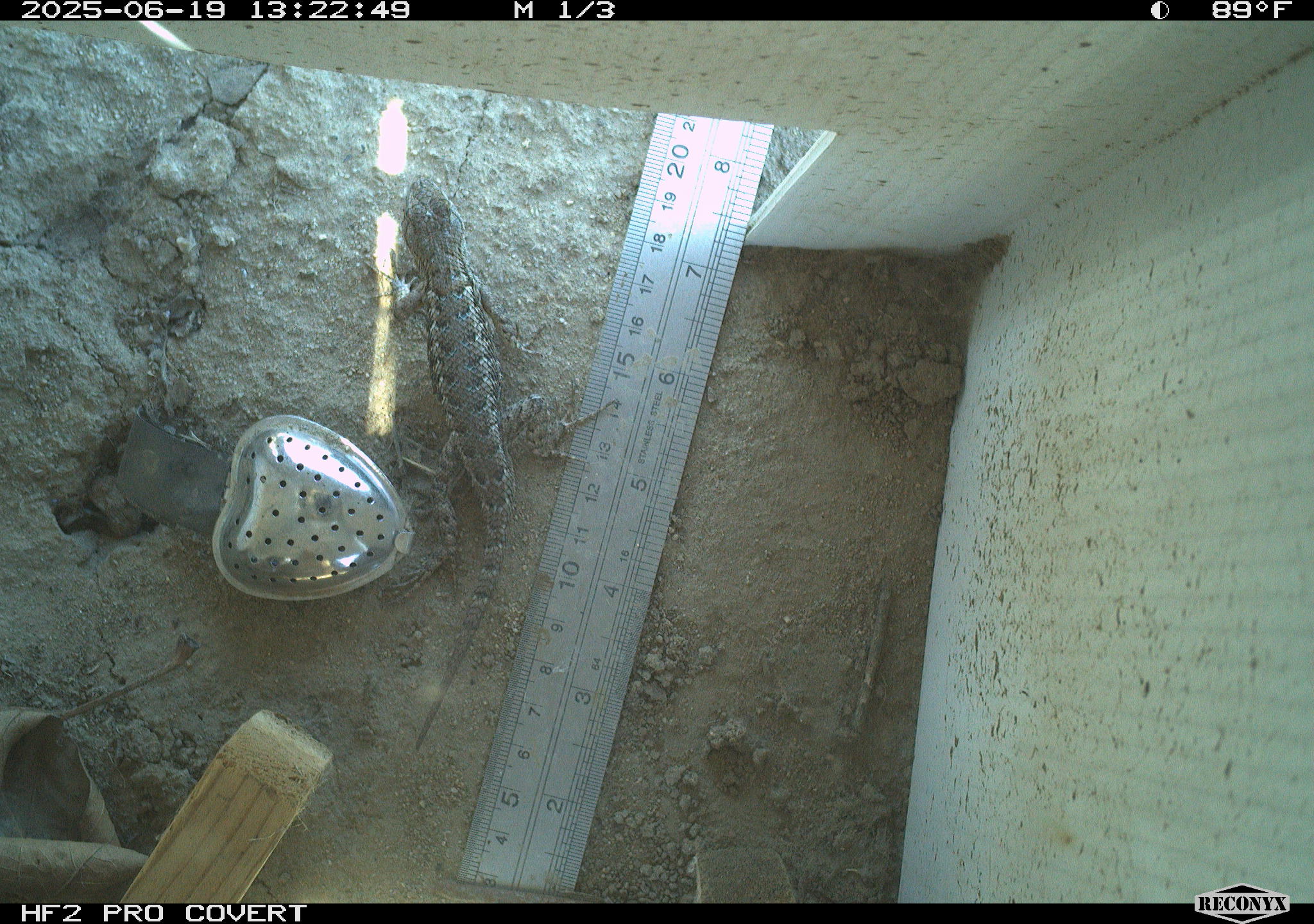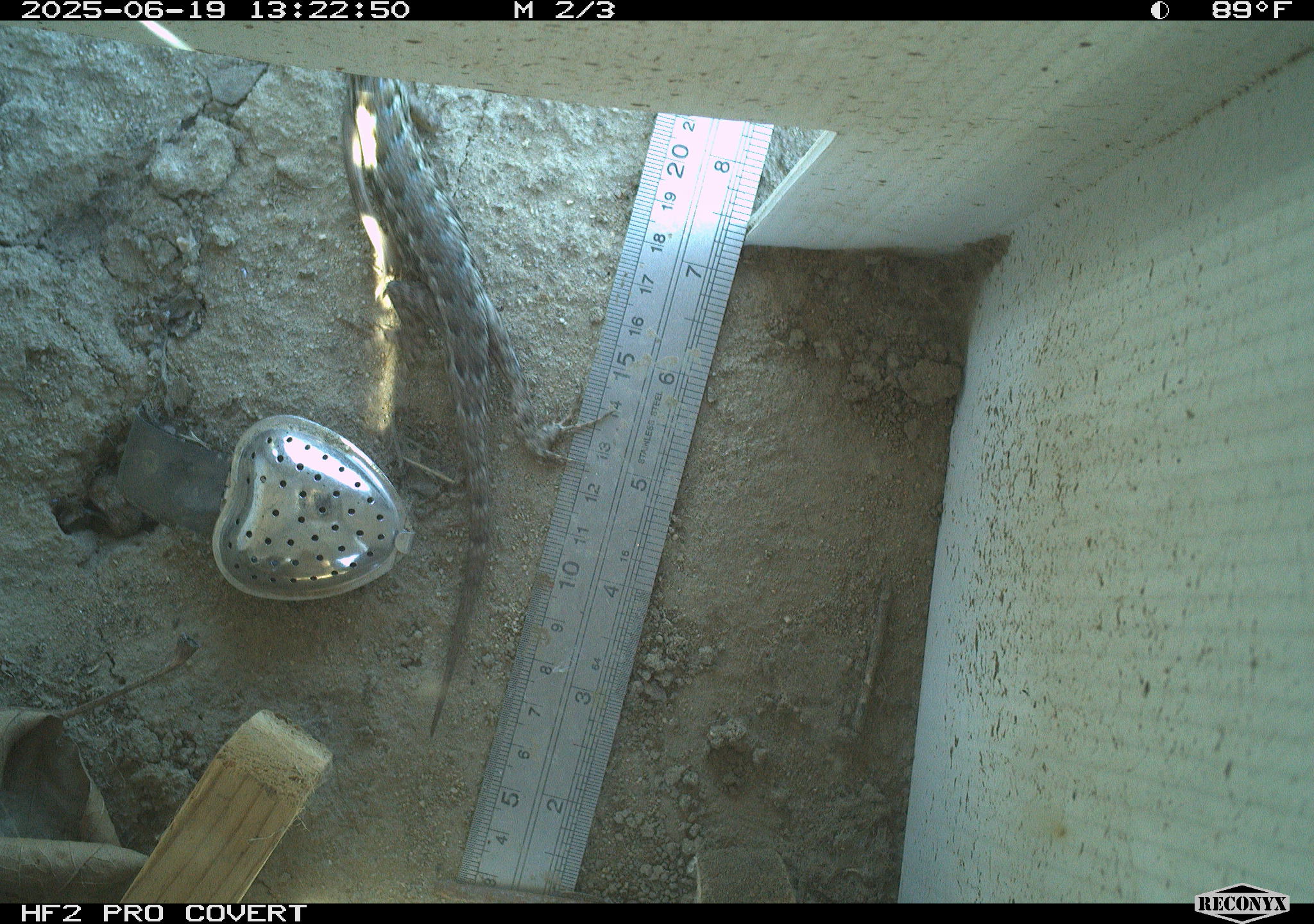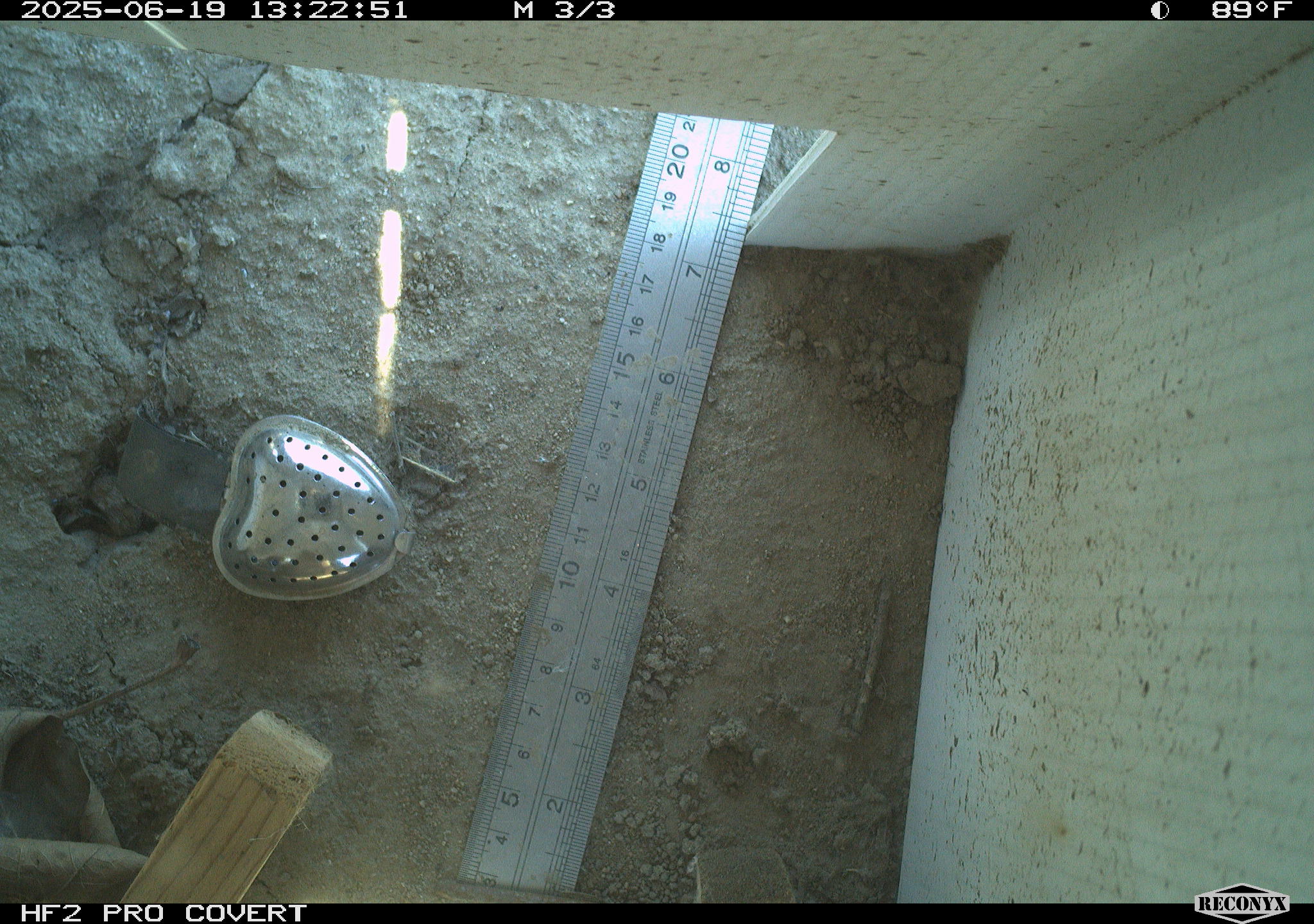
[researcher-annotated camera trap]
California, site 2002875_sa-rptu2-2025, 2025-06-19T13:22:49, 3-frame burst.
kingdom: Animalia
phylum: Chordata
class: Reptilia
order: Squamata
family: Phrynosomatidae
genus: Sceloporus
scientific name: Sceloporus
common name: spiny lizards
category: sceloporus species